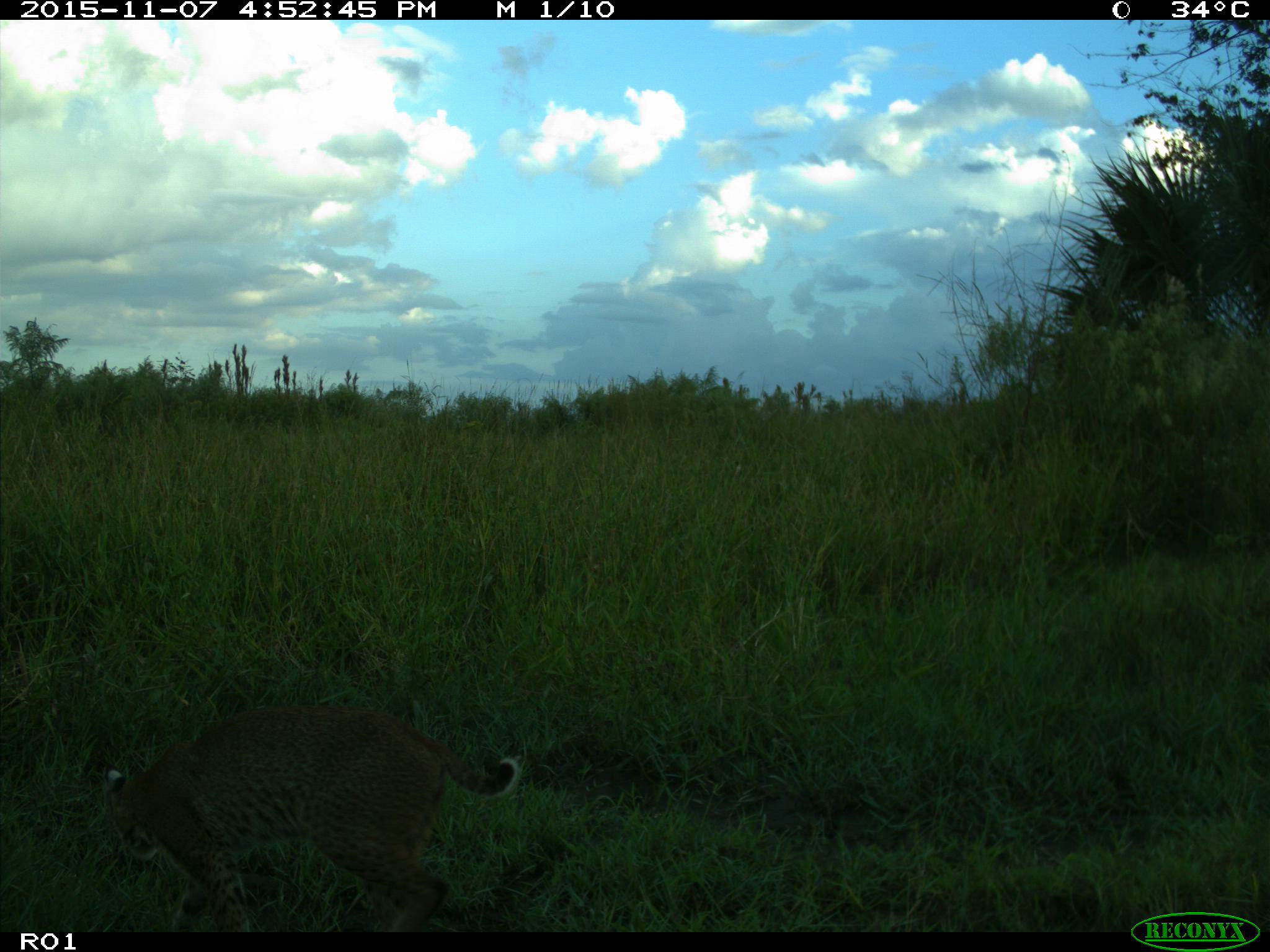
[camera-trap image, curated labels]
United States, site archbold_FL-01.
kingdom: Animalia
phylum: Chordata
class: Mammalia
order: Carnivora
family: Felidae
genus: Lynx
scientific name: Lynx rufus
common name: bobcat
Lynx rufus (bobcat).